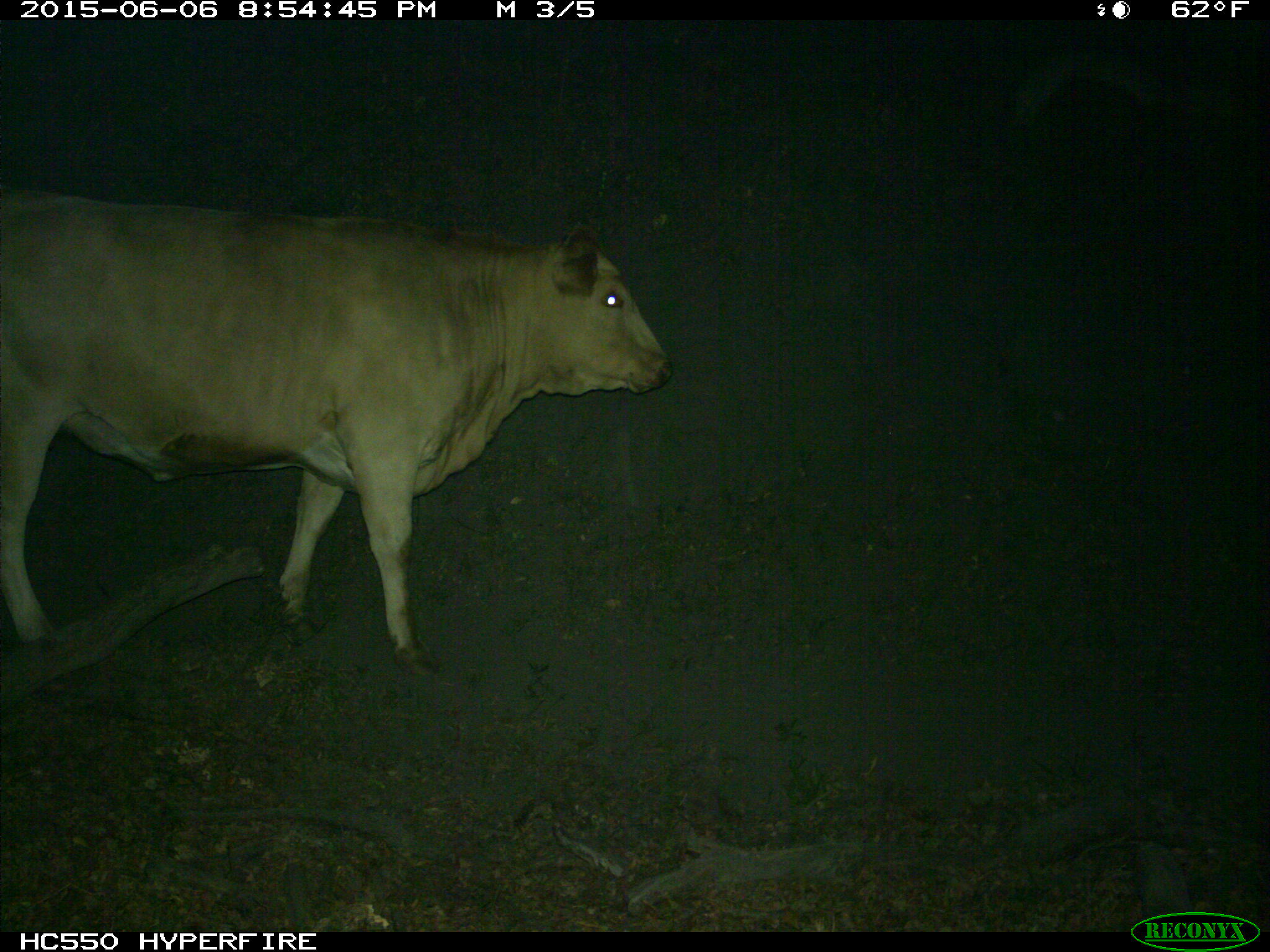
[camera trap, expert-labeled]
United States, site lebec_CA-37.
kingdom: Animalia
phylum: Chordata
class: Mammalia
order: Artiodactyla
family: Bovidae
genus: Bos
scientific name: Bos taurus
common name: domestic cow